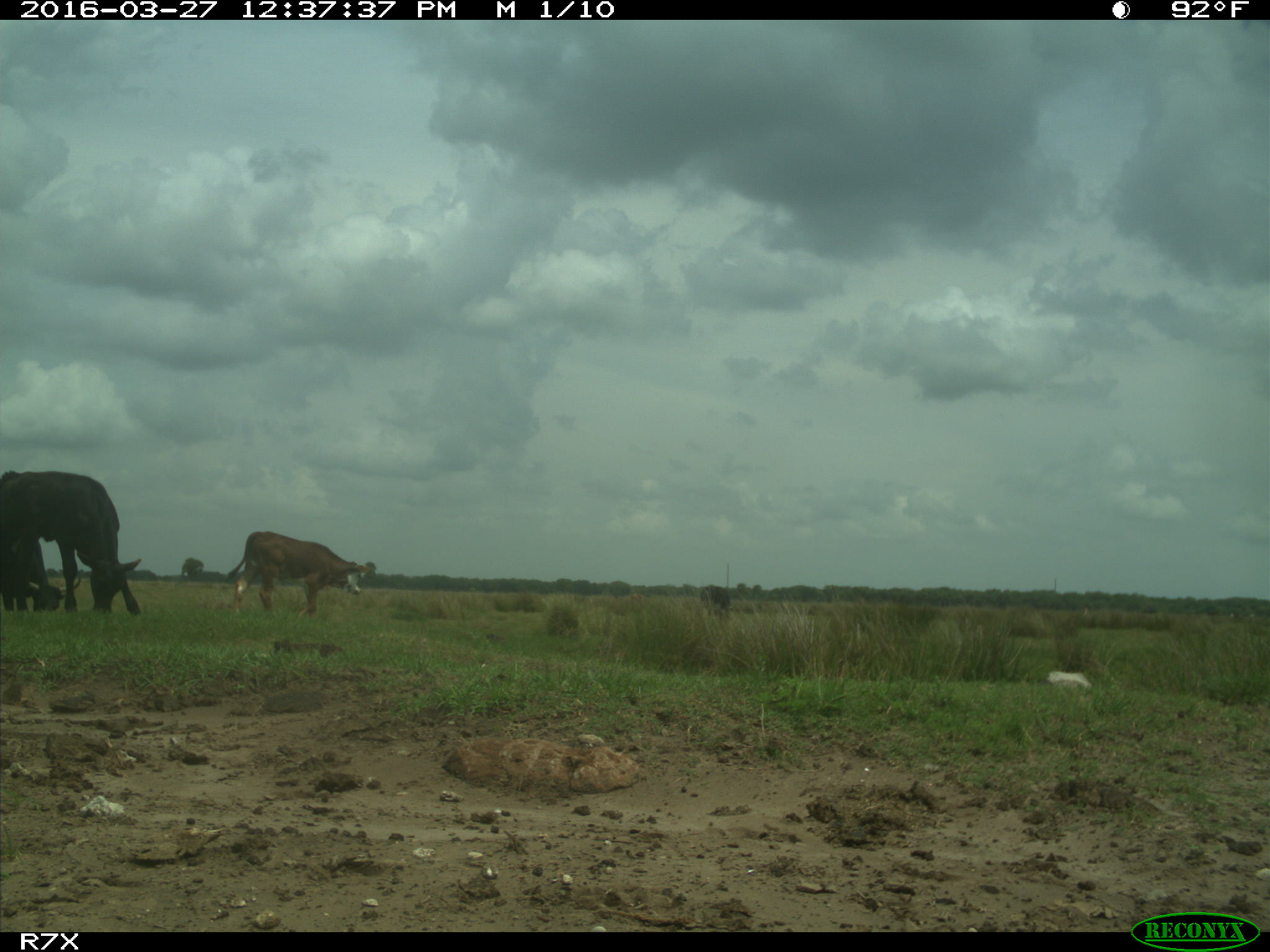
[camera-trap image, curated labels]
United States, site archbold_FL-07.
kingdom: Animalia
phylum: Chordata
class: Mammalia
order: Artiodactyla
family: Bovidae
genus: Bos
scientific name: Bos taurus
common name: domestic cow